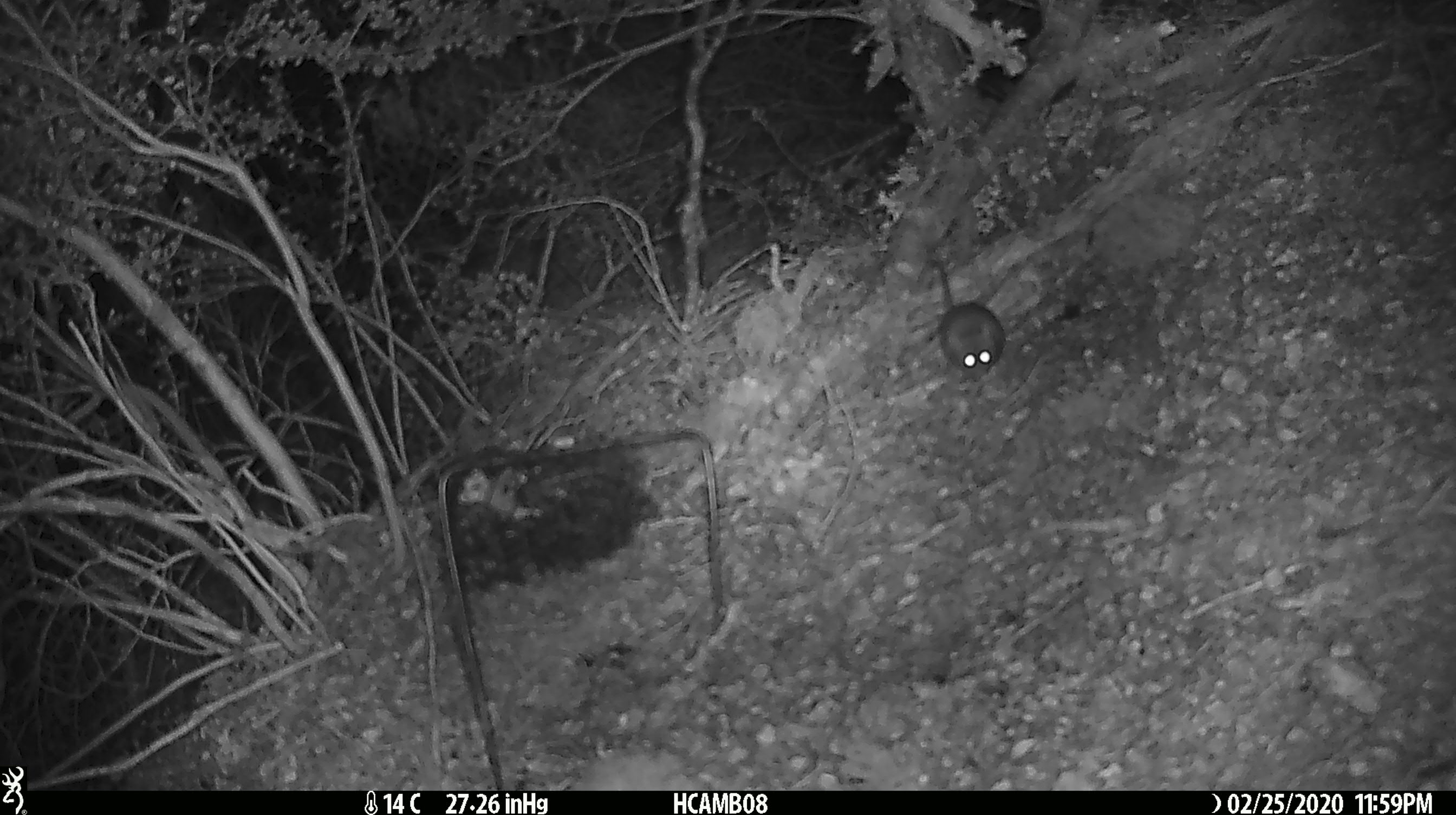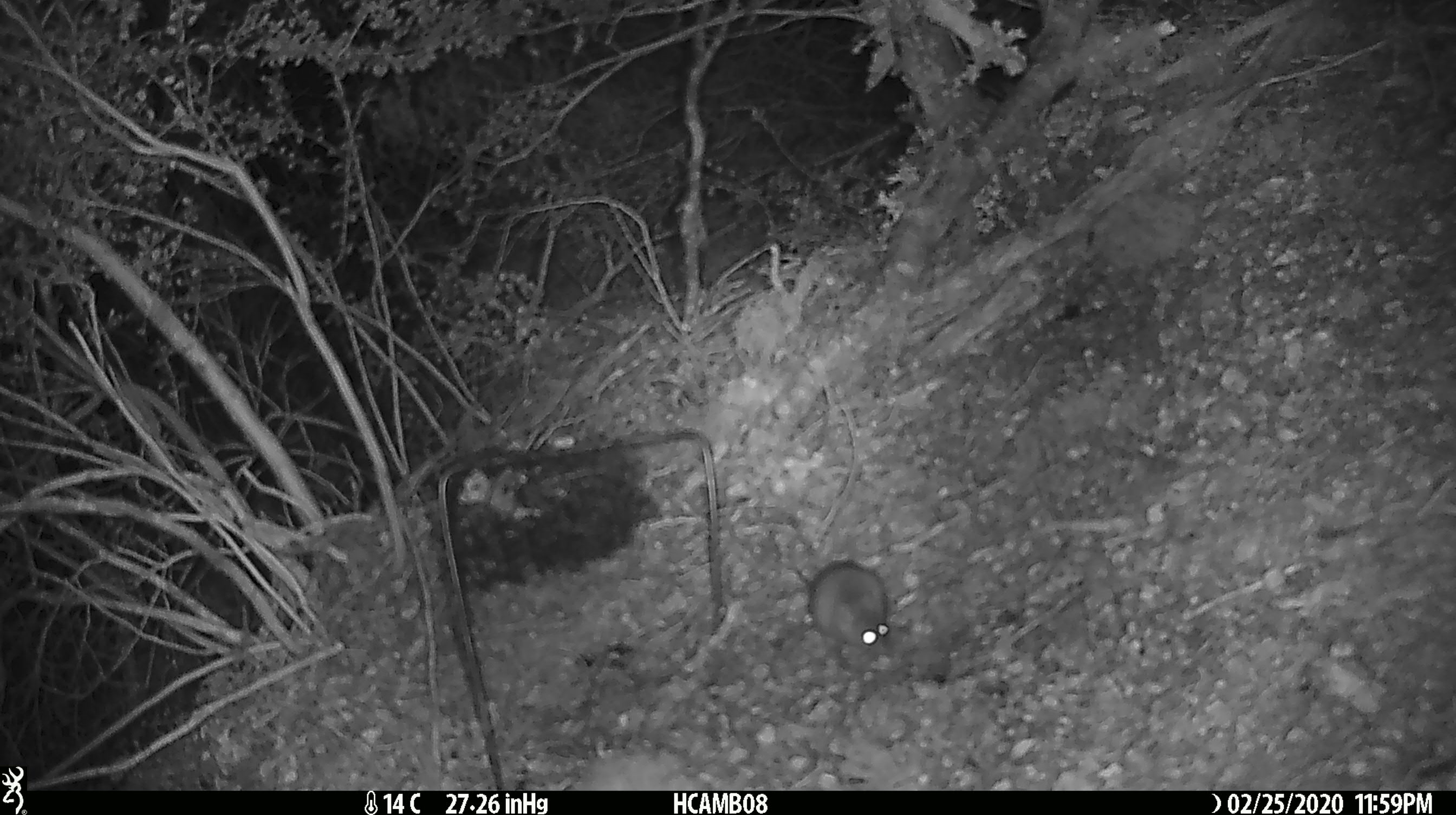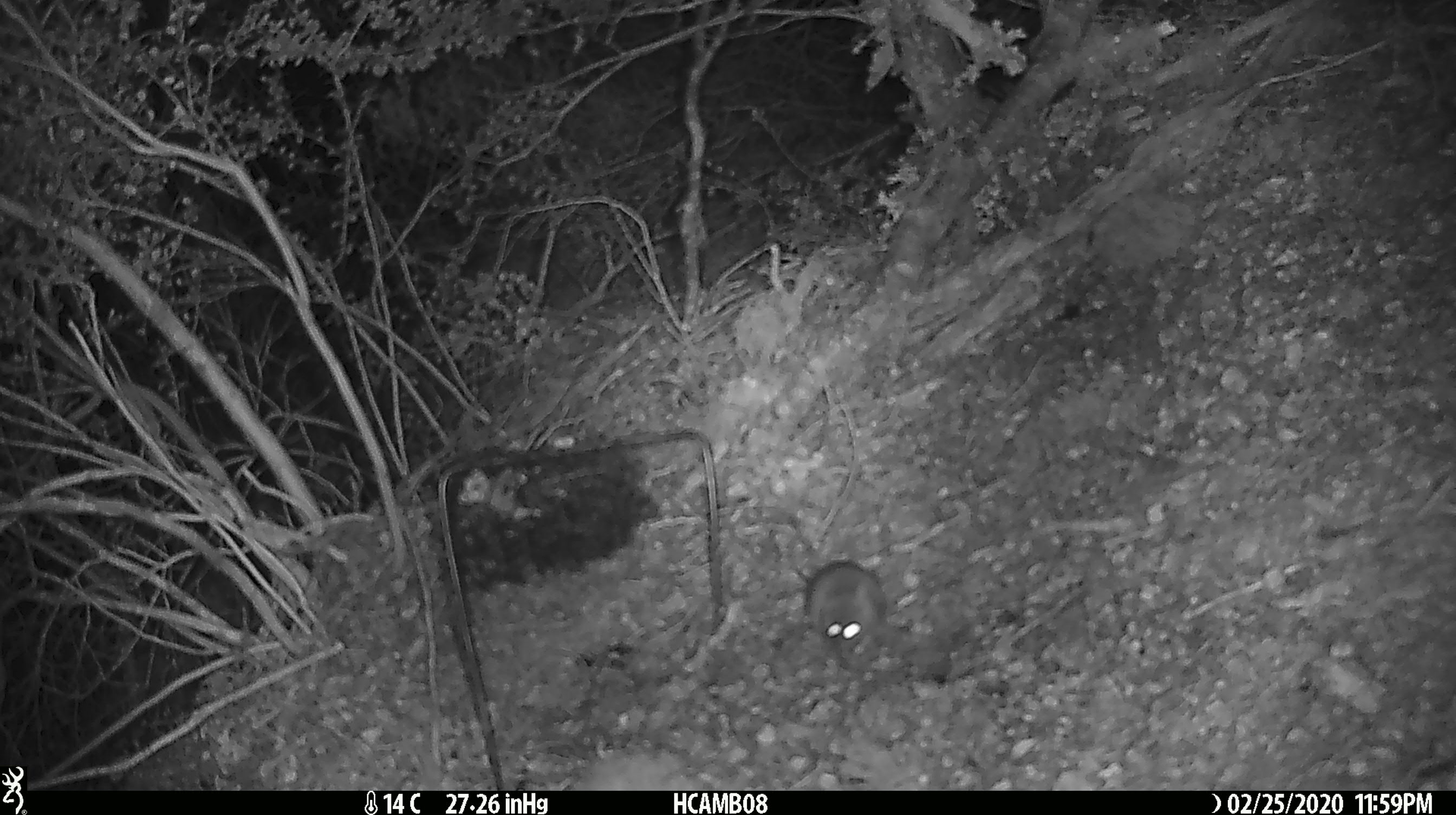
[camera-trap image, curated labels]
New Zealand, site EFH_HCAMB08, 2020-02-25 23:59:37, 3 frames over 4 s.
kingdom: Animalia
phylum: Chordata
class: Mammalia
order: Rodentia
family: Muridae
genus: Mus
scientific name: Mus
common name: mouse